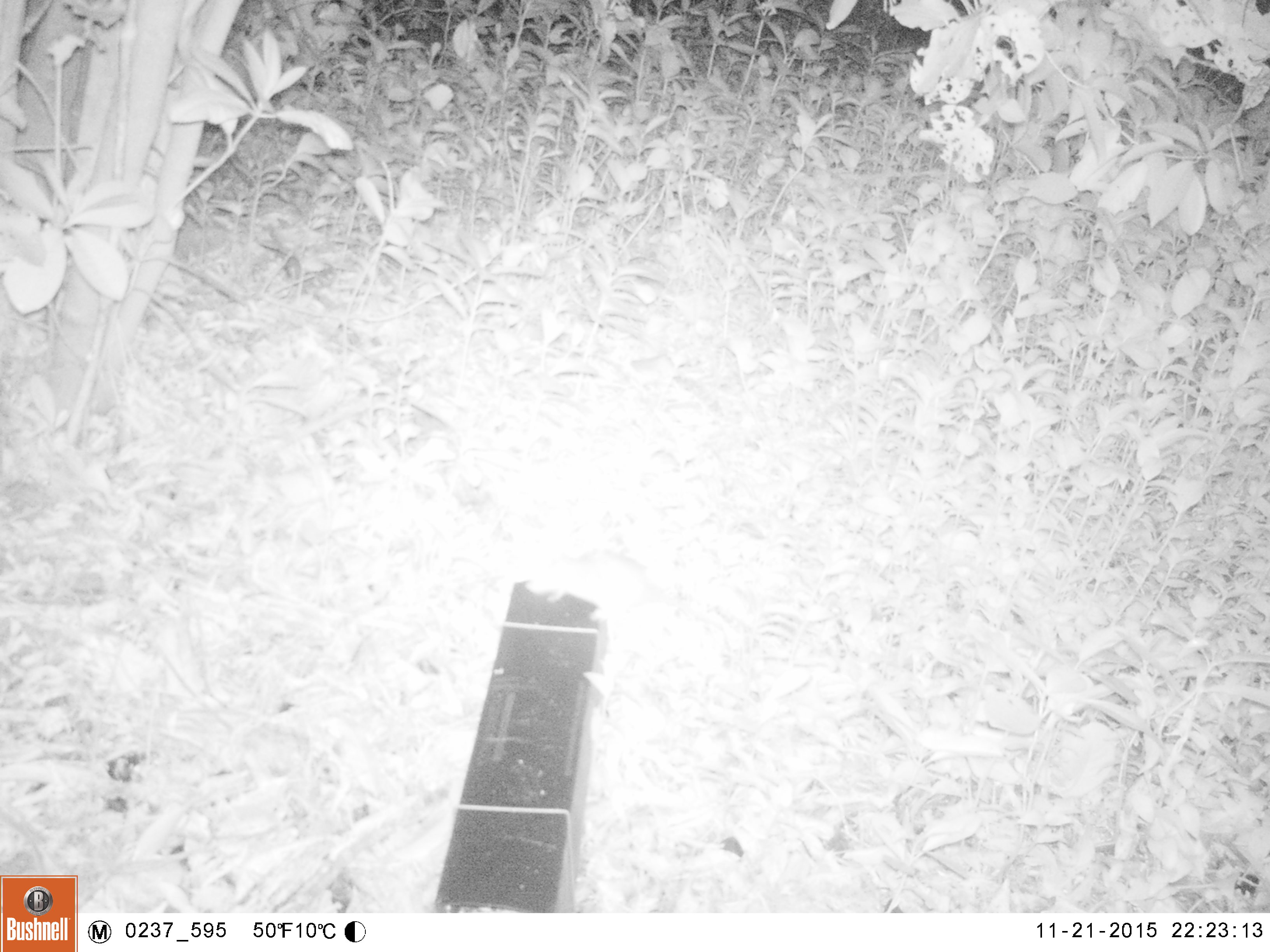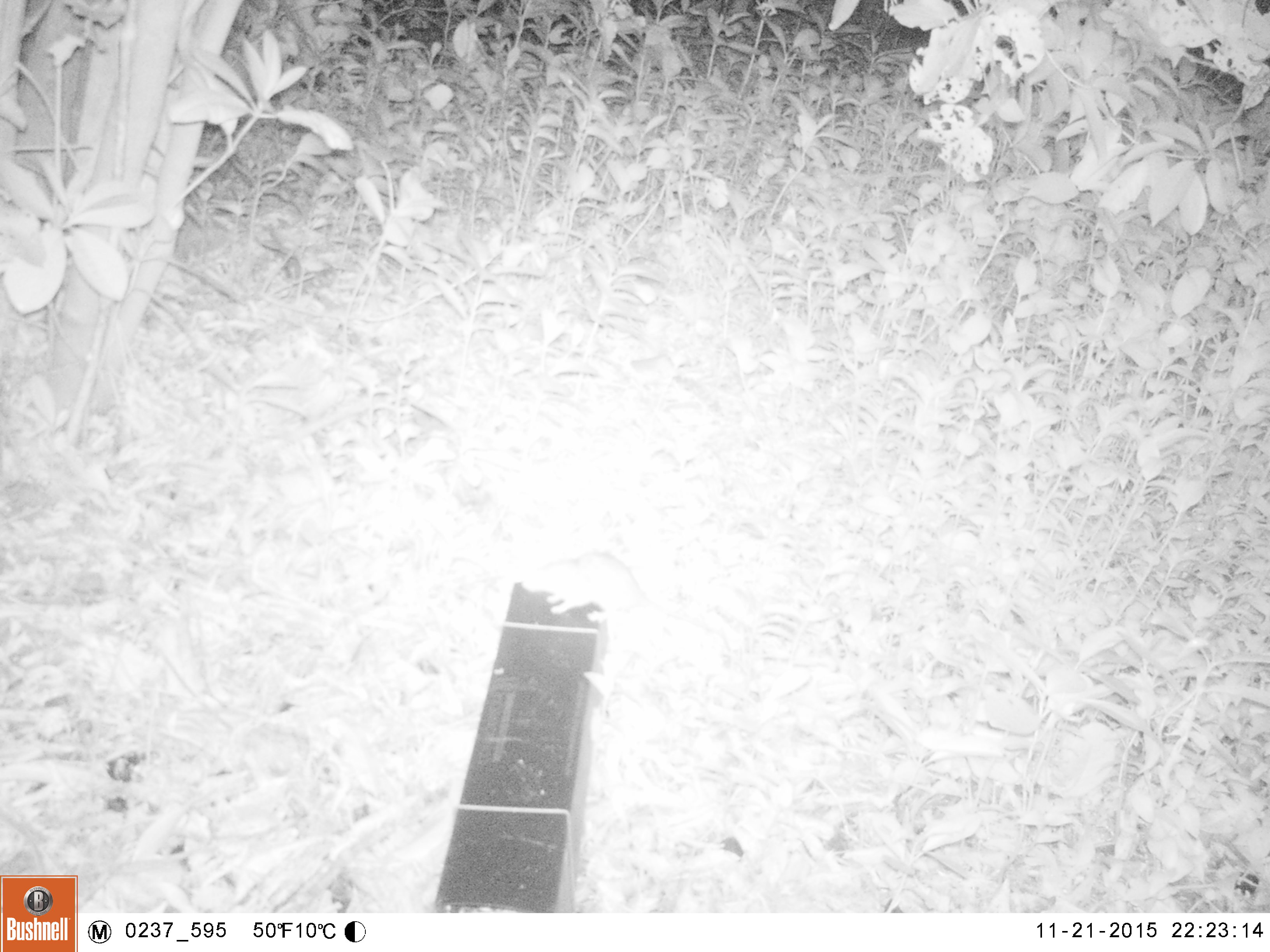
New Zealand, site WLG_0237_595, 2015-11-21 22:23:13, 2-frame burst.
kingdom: Animalia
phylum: Chordata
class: Mammalia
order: Rodentia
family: Muridae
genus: Rattus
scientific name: Rattus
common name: rat